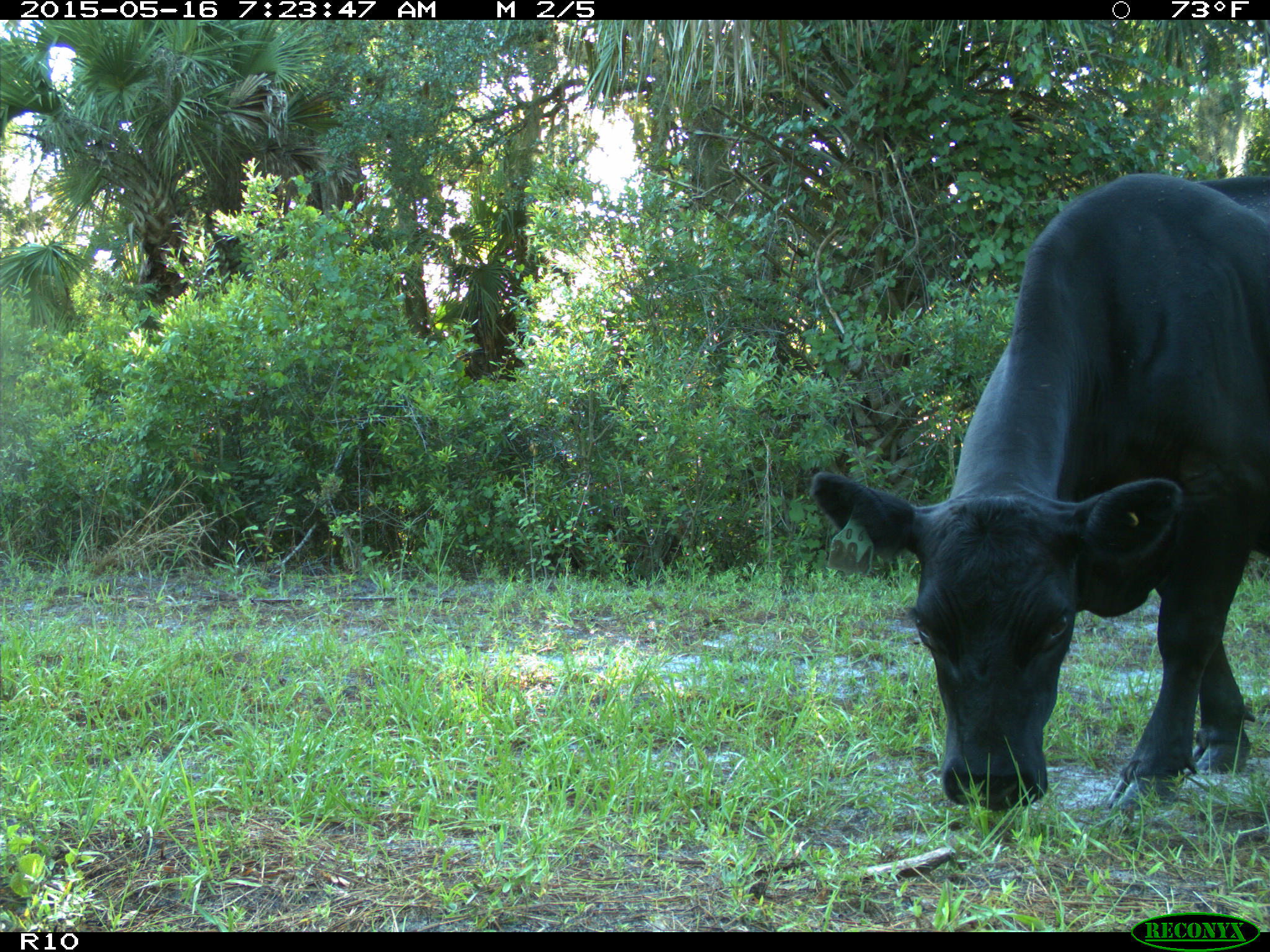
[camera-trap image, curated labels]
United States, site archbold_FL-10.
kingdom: Animalia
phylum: Chordata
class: Mammalia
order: Artiodactyla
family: Bovidae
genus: Bos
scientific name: Bos taurus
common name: domestic cow